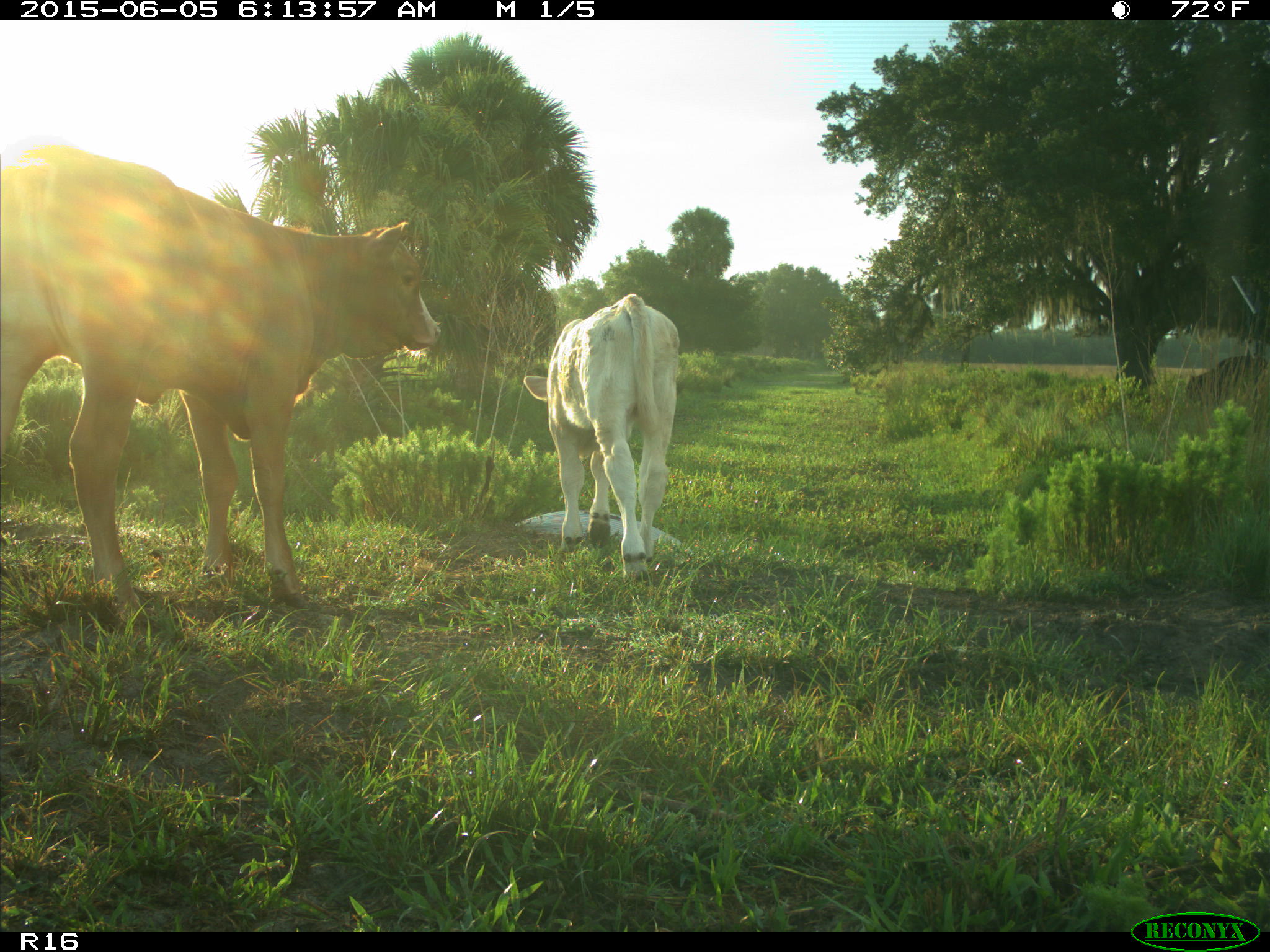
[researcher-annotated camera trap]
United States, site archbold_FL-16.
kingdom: Animalia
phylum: Chordata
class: Mammalia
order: Artiodactyla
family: Bovidae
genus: Bos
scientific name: Bos taurus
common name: domestic cow